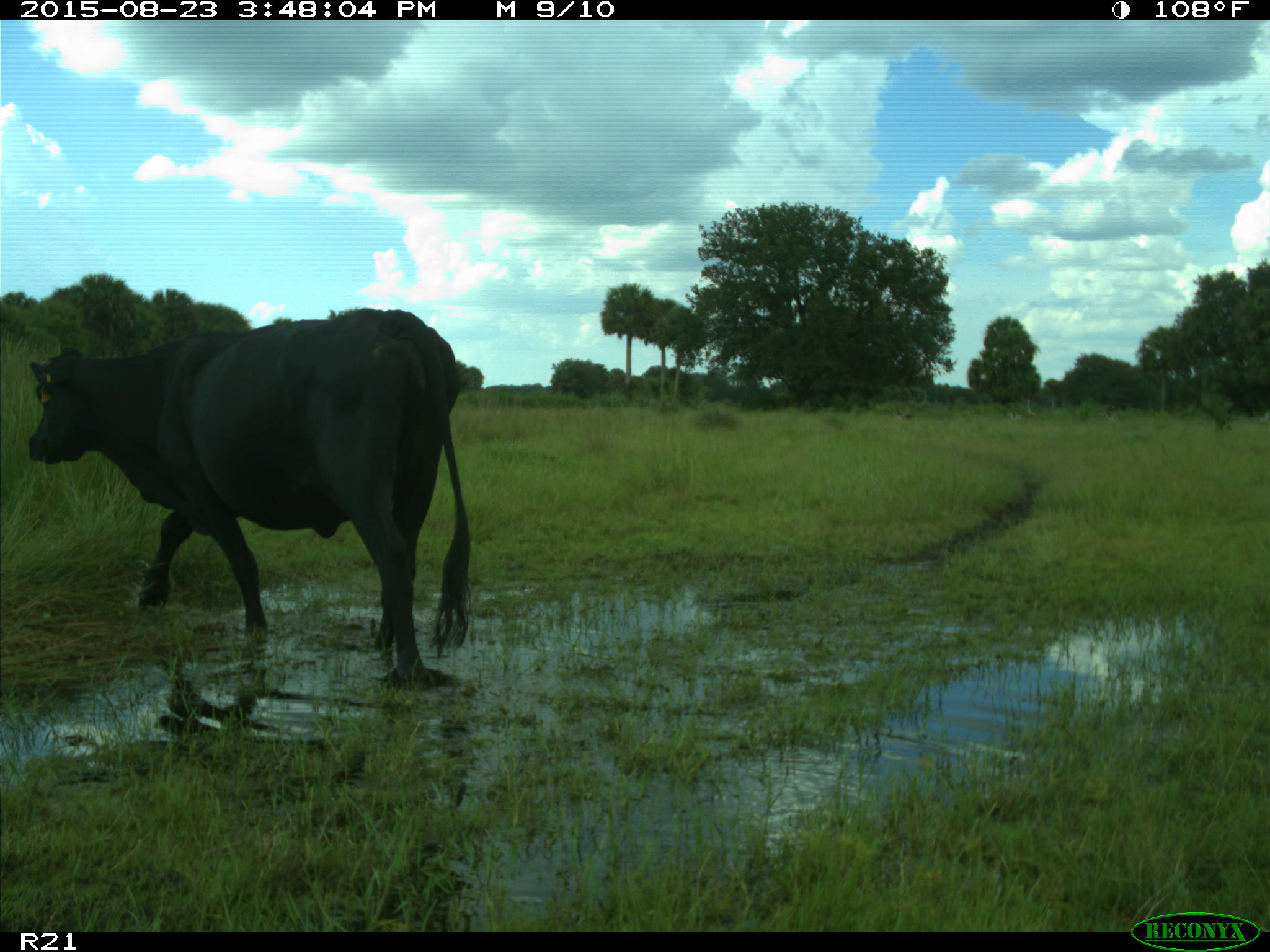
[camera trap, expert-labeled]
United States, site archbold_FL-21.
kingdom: Animalia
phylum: Chordata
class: Mammalia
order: Artiodactyla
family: Bovidae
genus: Bos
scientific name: Bos taurus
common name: domestic cow